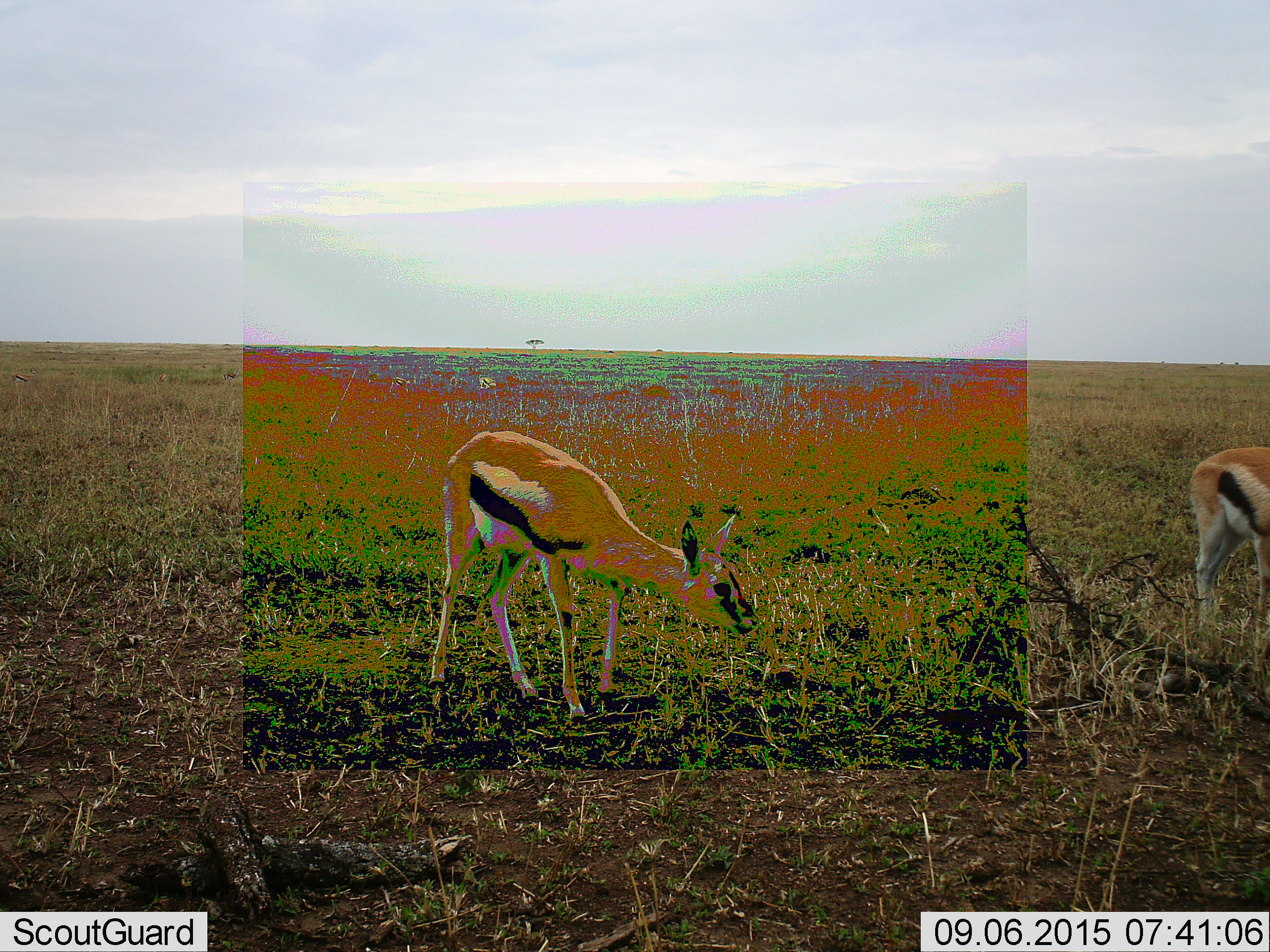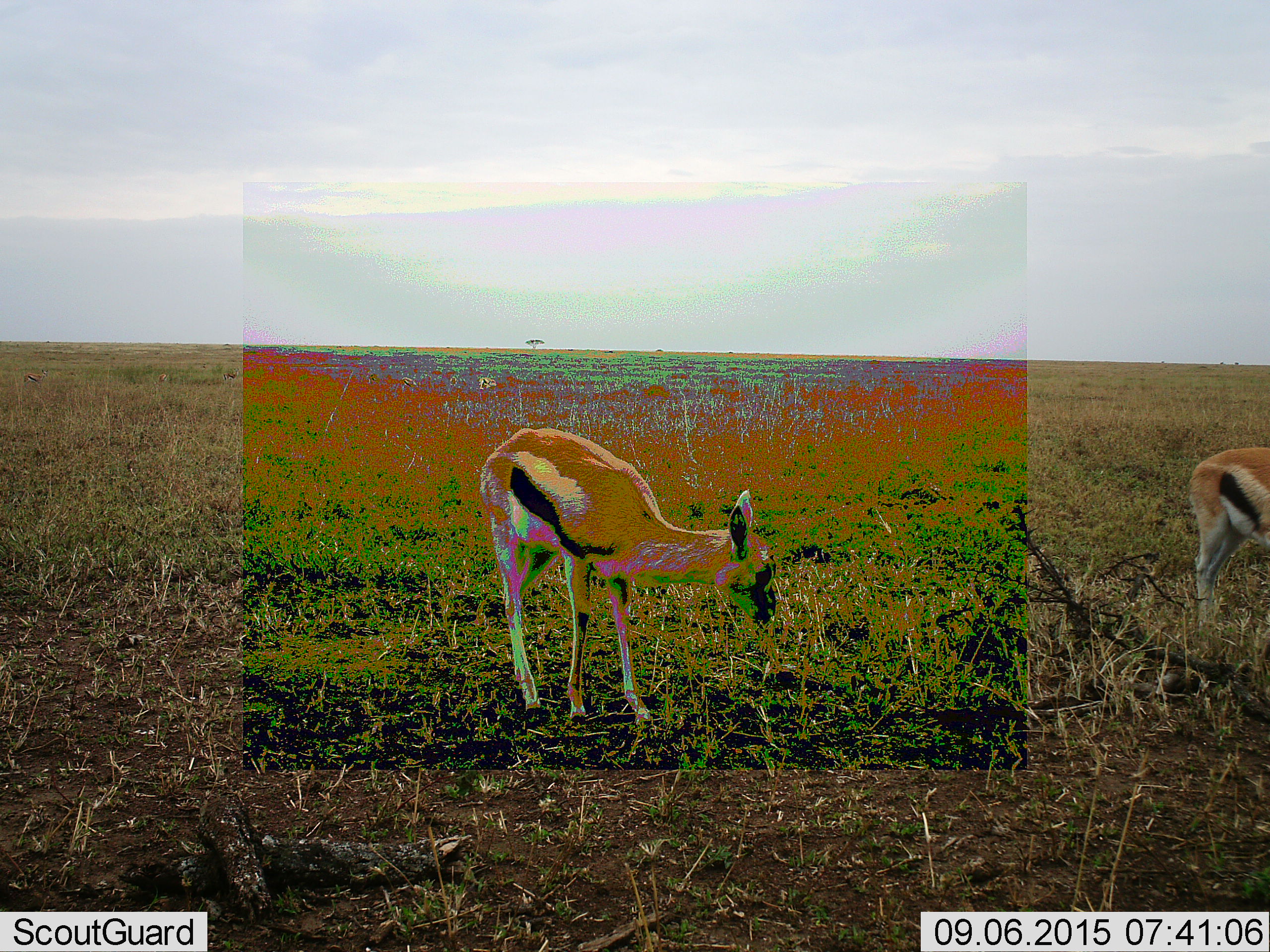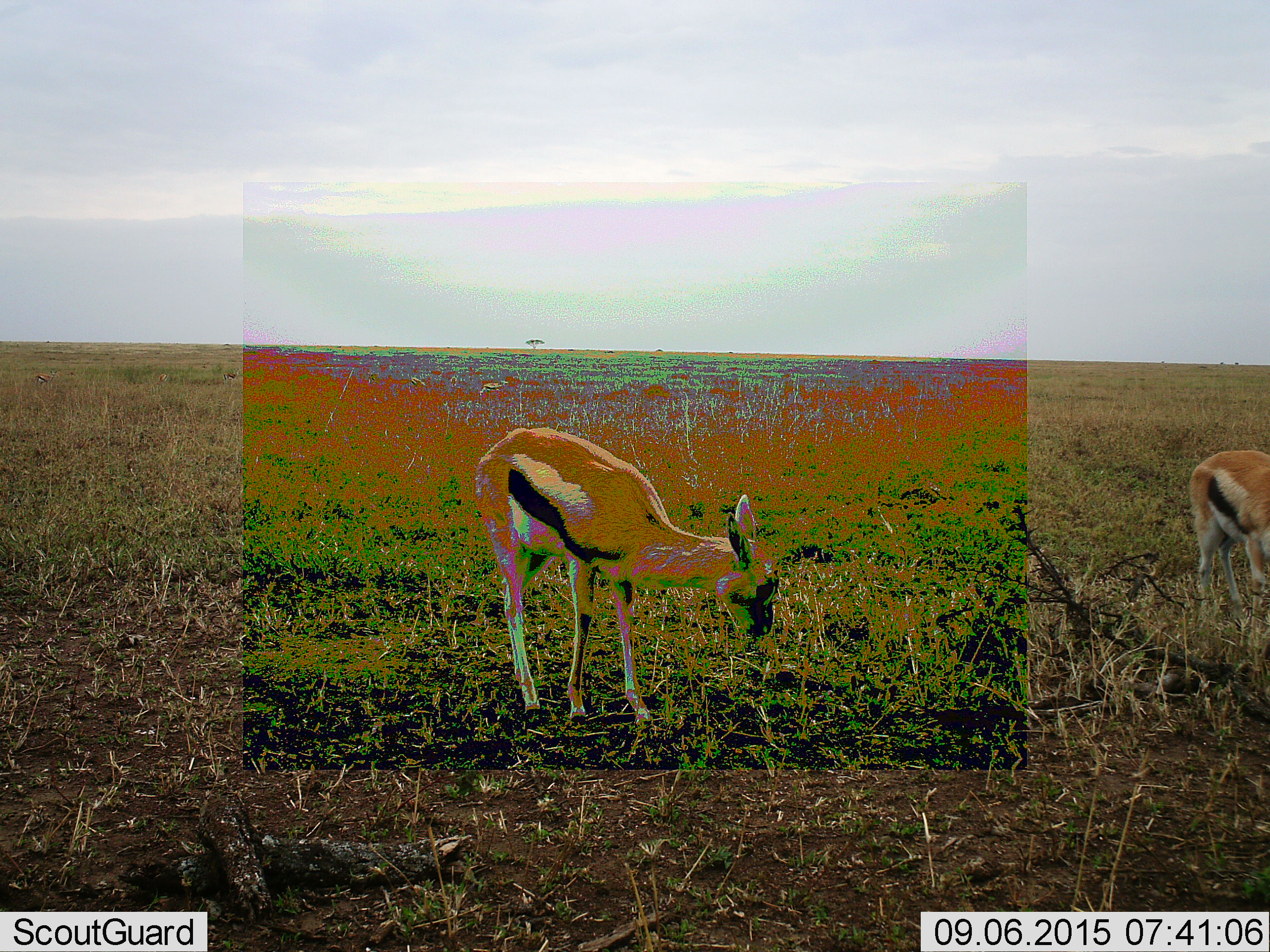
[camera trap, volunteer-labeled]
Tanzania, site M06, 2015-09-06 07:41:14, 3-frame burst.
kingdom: Animalia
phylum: Chordata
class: Mammalia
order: Artiodactyla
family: Bovidae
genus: Eudorcas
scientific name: Eudorcas thomsonii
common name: thomson's gazelle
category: gazellethomsons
Gazellethomsons (thomson's gazelle) (Eudorcas thomsonii), count 2. Behavior (volunteer vote fractions): standing 33%, resting 0%, moving 33%, interacting 0%. Young present (vote fraction): 22%. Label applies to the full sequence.